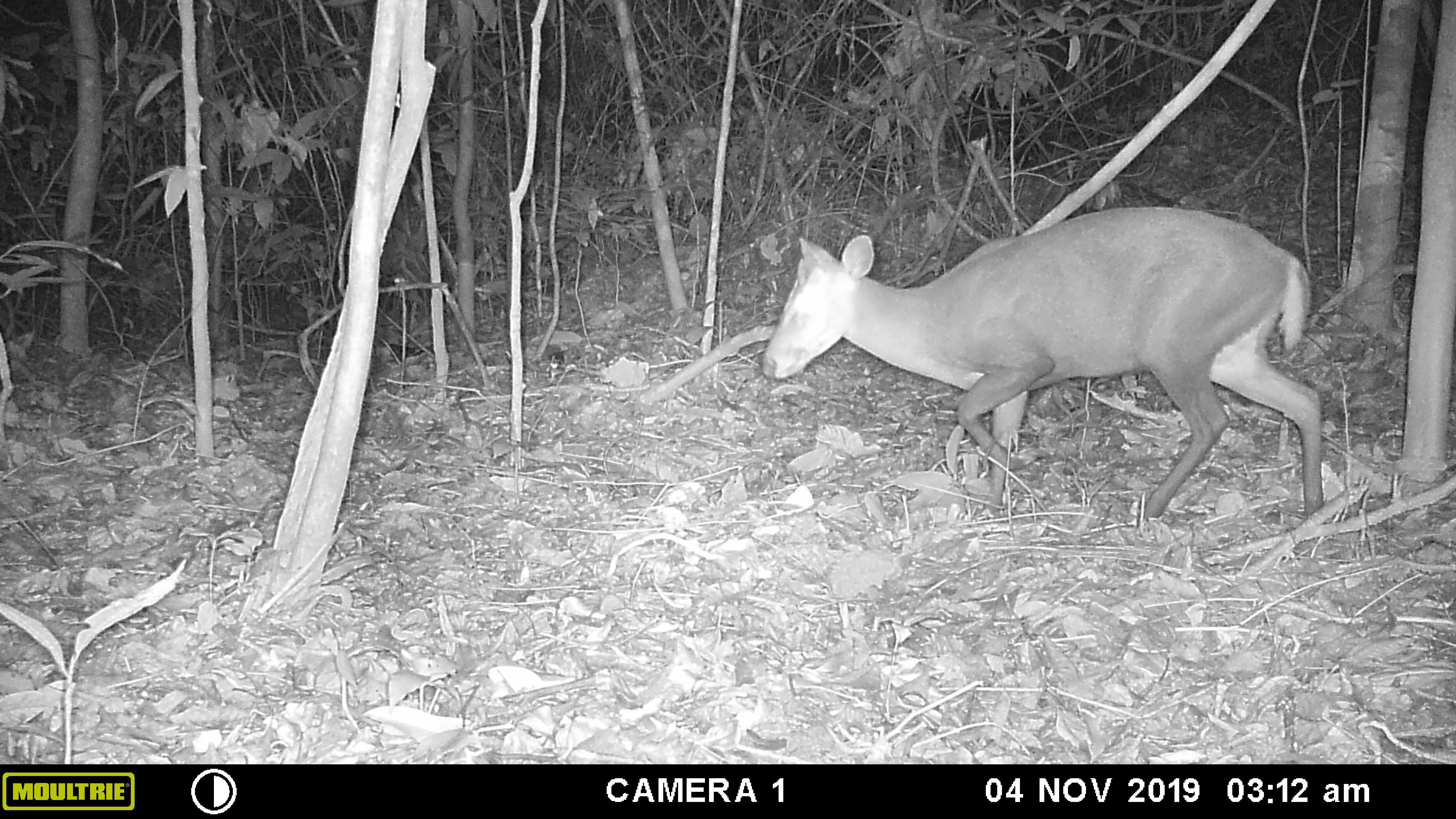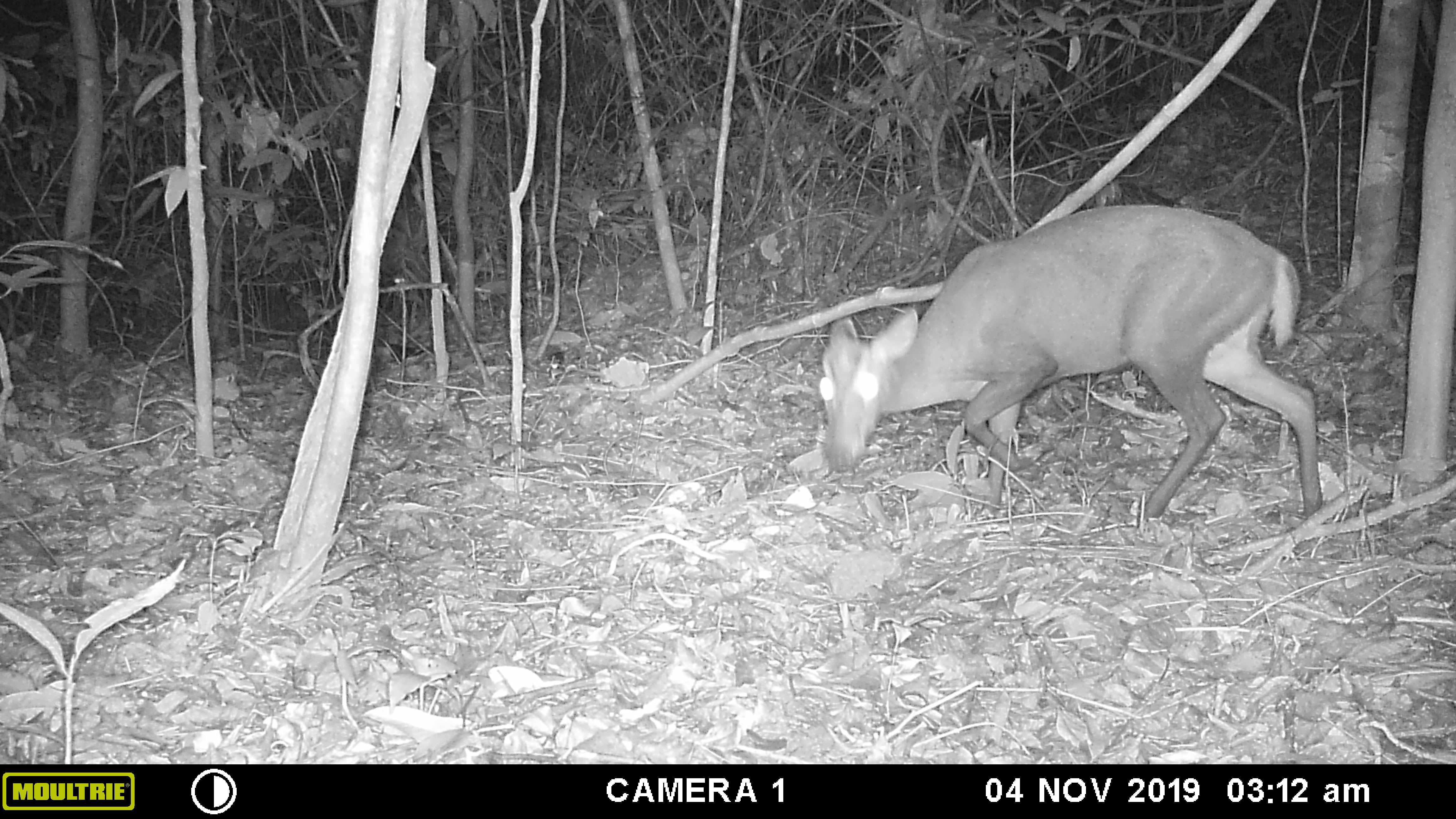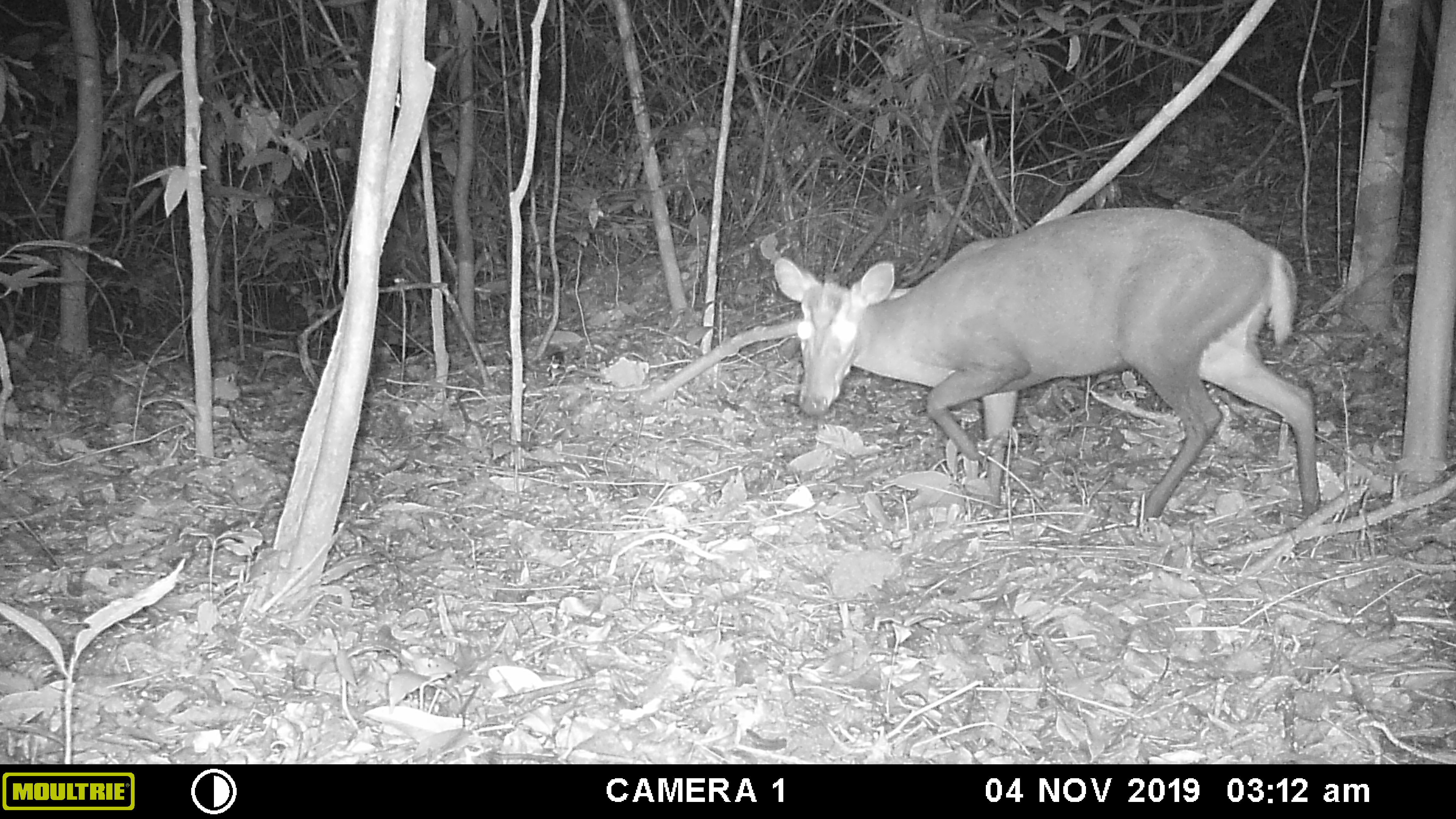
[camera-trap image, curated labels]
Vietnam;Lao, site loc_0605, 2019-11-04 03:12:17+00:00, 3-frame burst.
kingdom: Animalia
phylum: Chordata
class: Mammalia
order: Artiodactyla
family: Cervidae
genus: Muntiacus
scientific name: Muntiacus rooseveltorum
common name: roosevelt's muntjac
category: roosevelts muntjac group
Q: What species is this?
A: Roosevelts muntjac group (roosevelt's muntjac) (Muntiacus rooseveltorum).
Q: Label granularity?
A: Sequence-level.